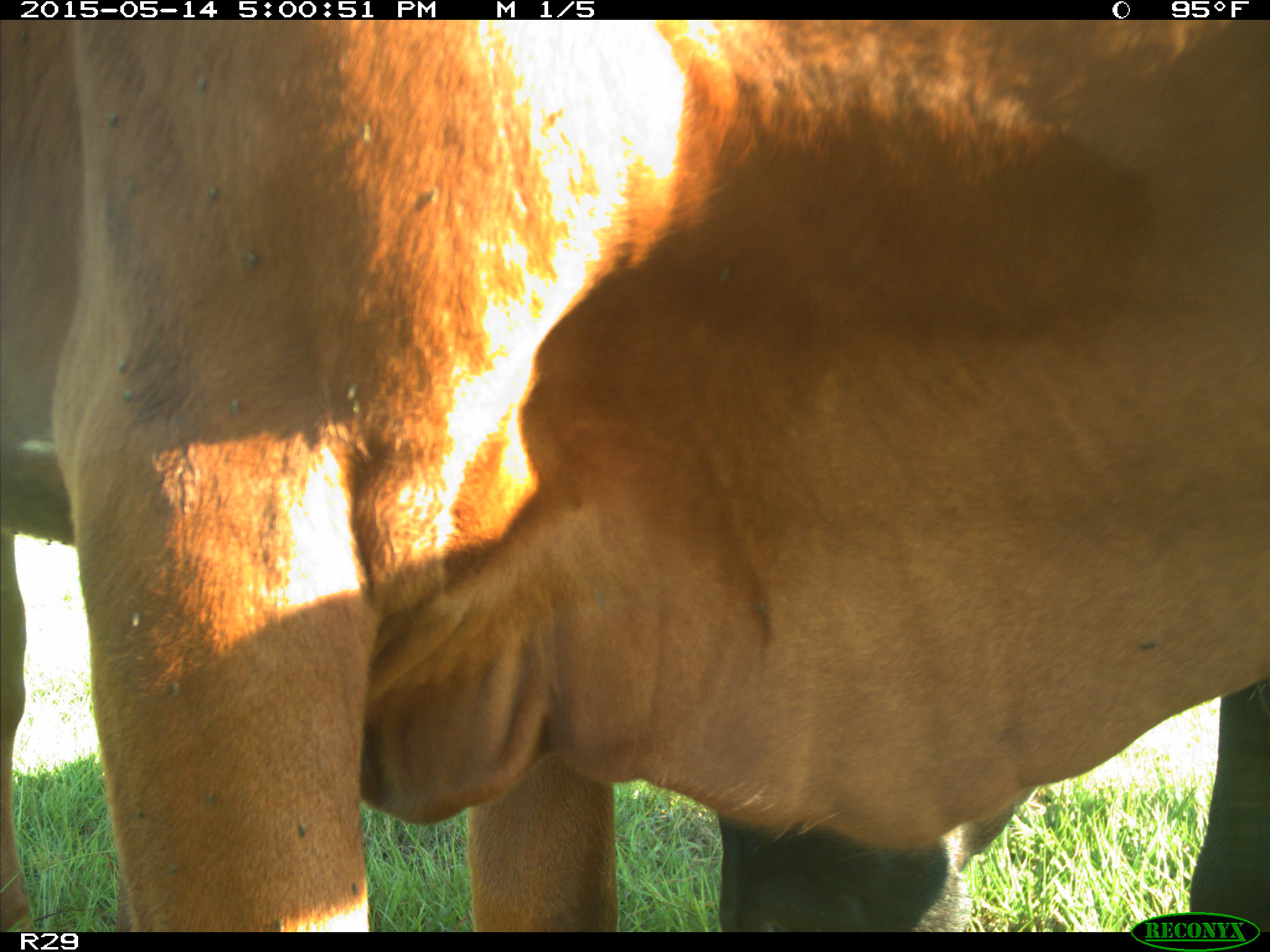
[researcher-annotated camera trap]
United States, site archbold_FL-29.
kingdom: Animalia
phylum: Chordata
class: Mammalia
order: Artiodactyla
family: Bovidae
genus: Bos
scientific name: Bos taurus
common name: domestic cow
Bos taurus (domestic cow).